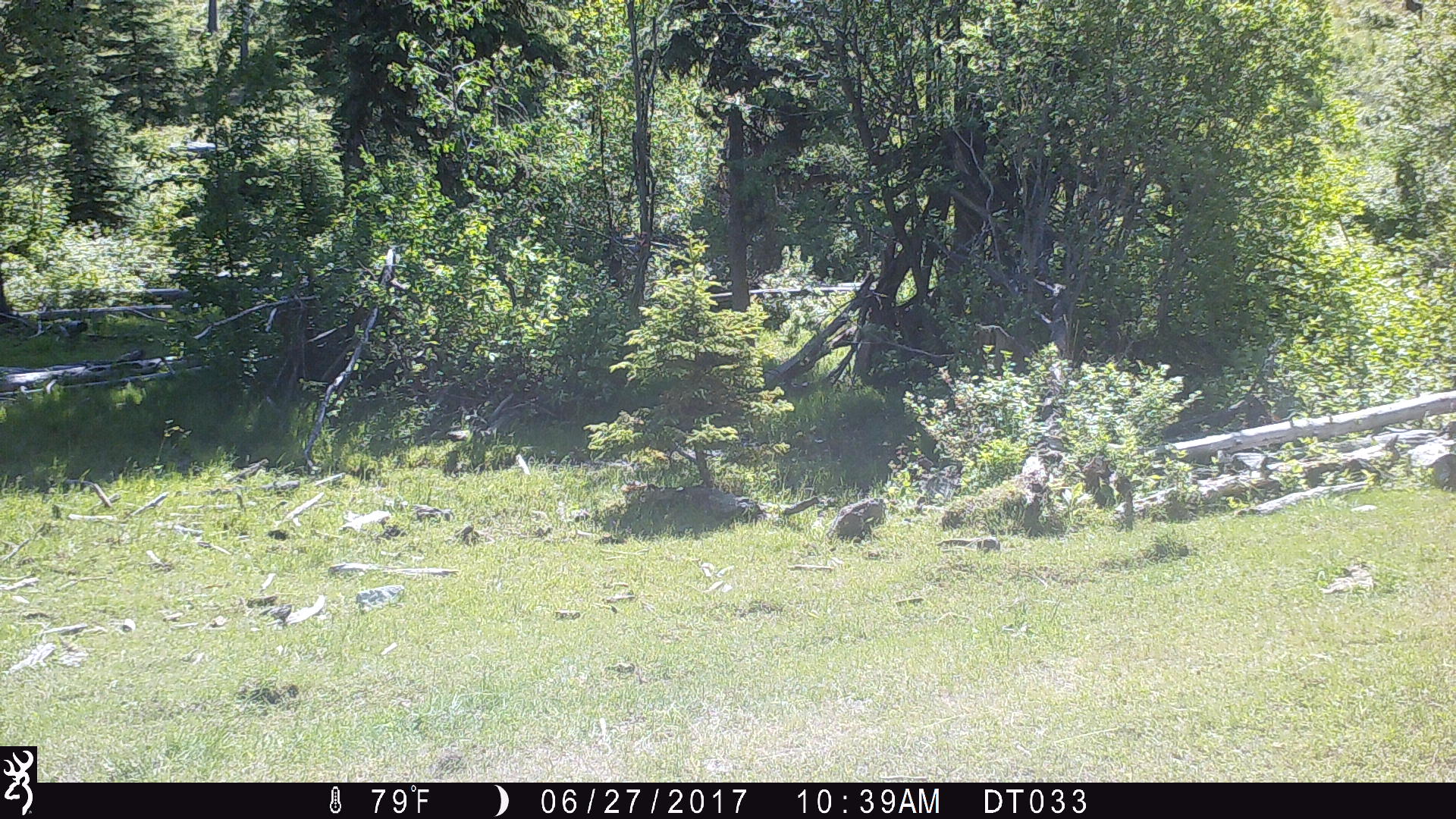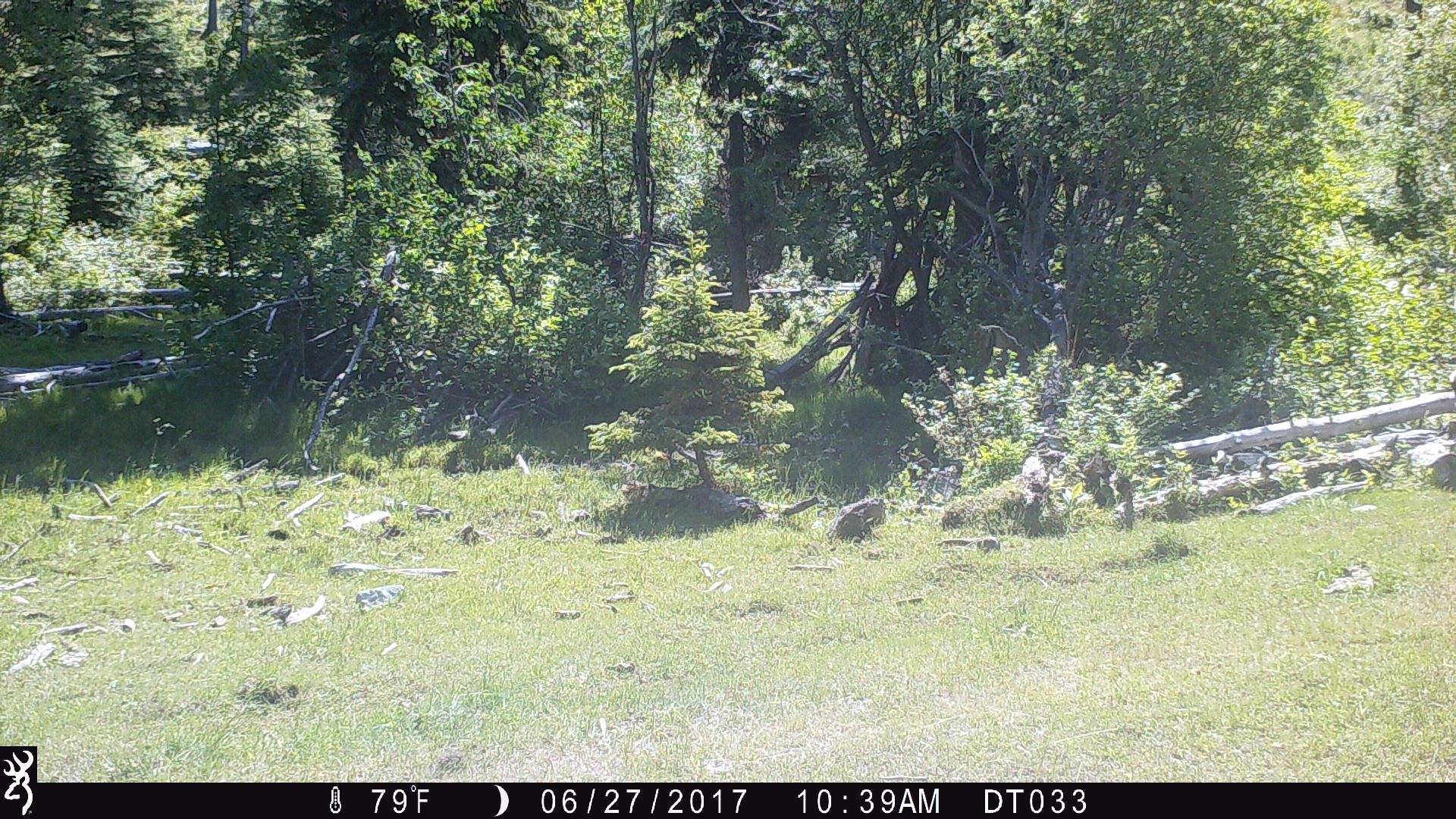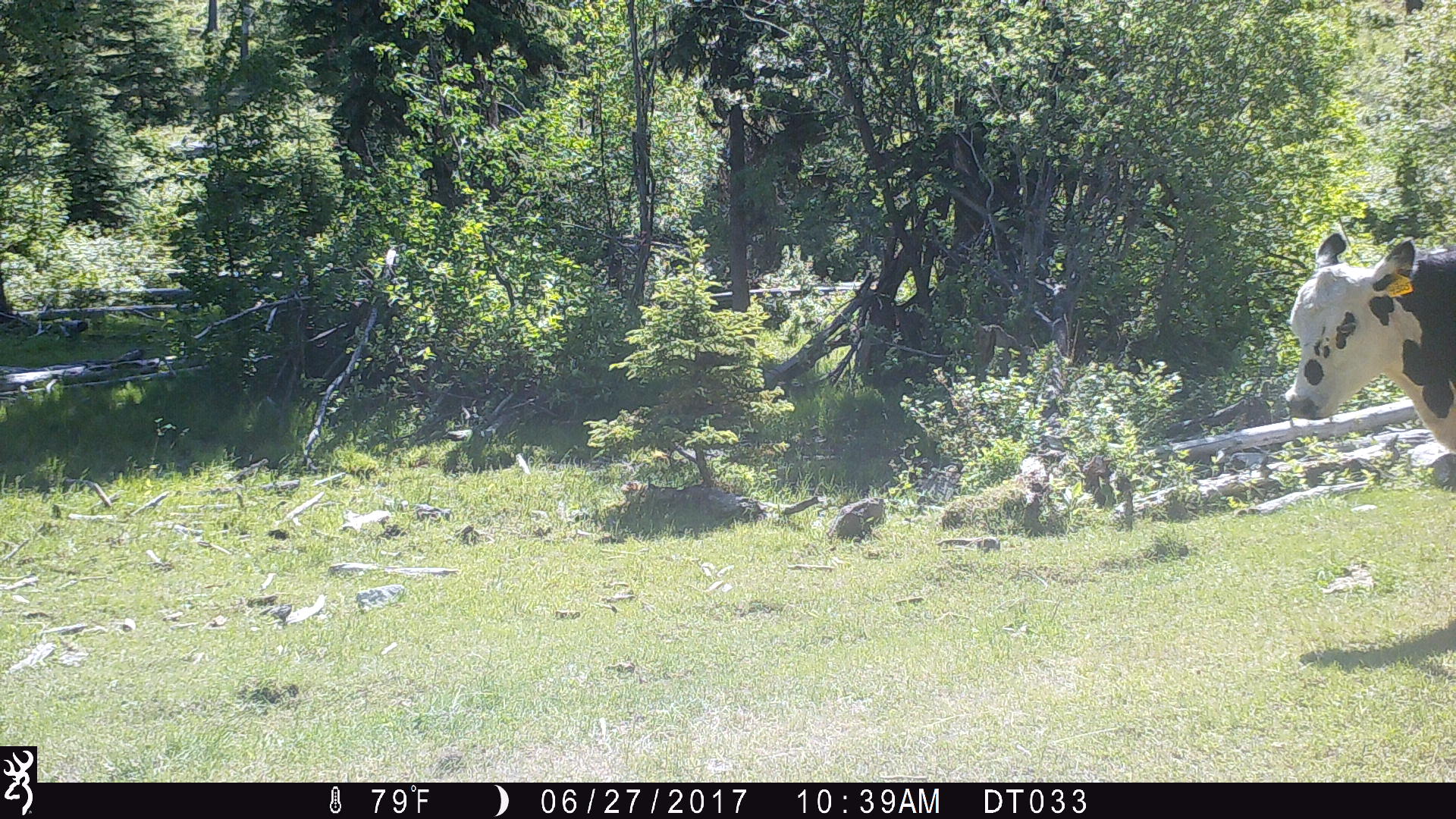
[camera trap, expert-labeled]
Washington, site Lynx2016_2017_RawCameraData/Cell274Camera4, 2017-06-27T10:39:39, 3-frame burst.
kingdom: Animalia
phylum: Chordata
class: Mammalia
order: Artiodactyla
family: Bovidae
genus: Bos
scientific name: Bos taurus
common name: domestic cattle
Domestic cattle (Bos taurus). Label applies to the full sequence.